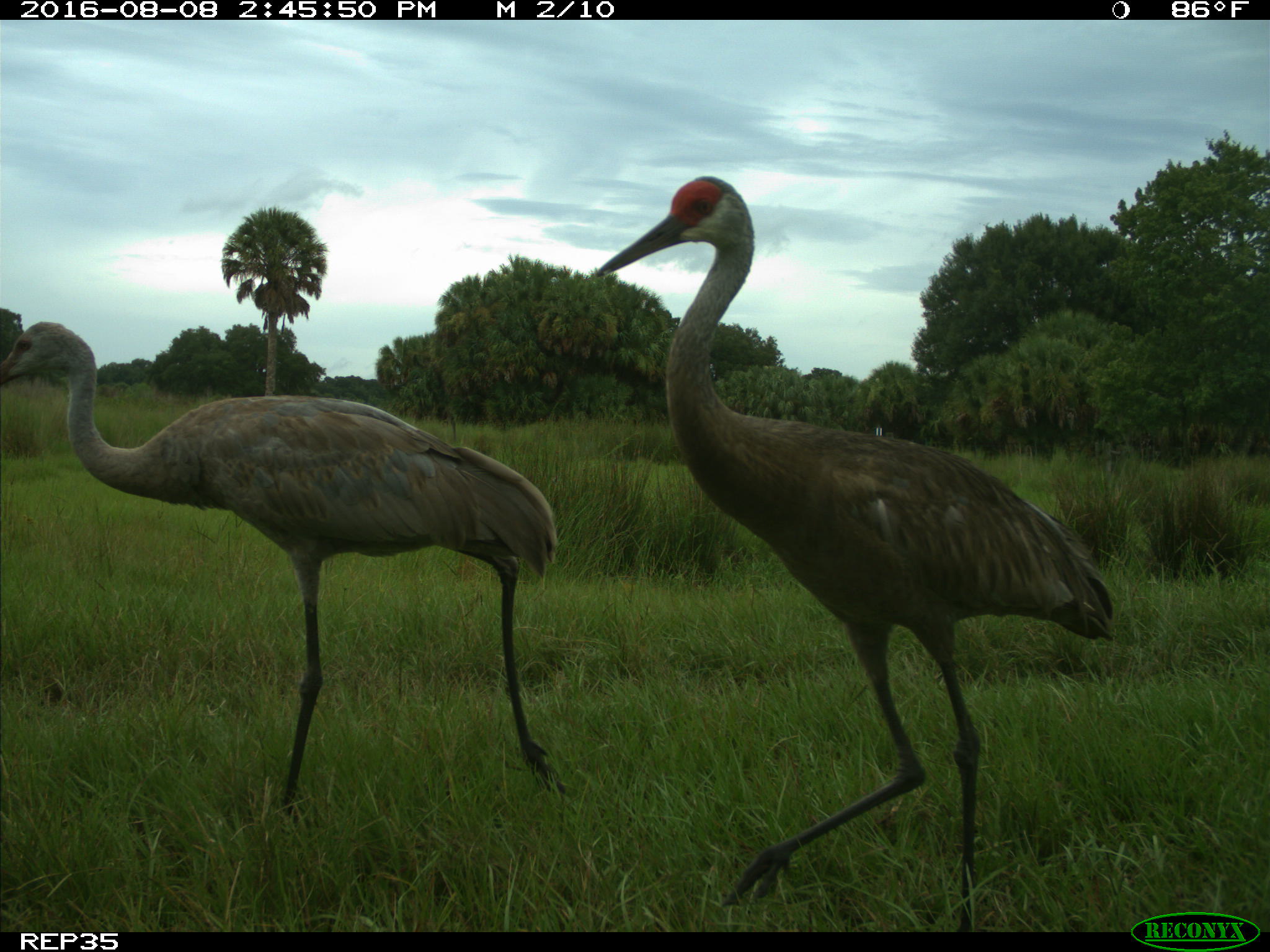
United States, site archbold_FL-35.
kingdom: Animalia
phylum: Chordata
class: Aves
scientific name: Aves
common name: birds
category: unidentified bird